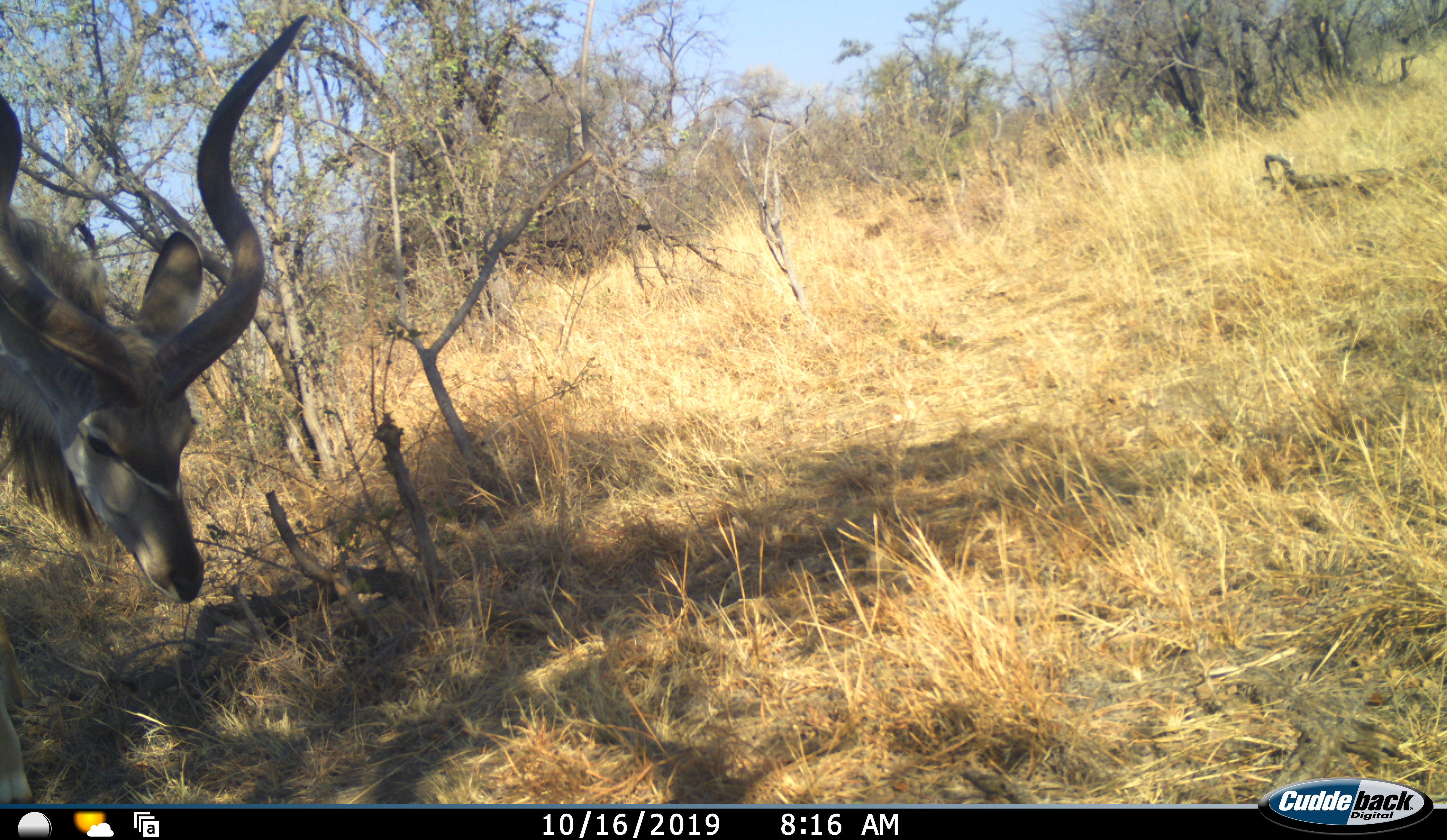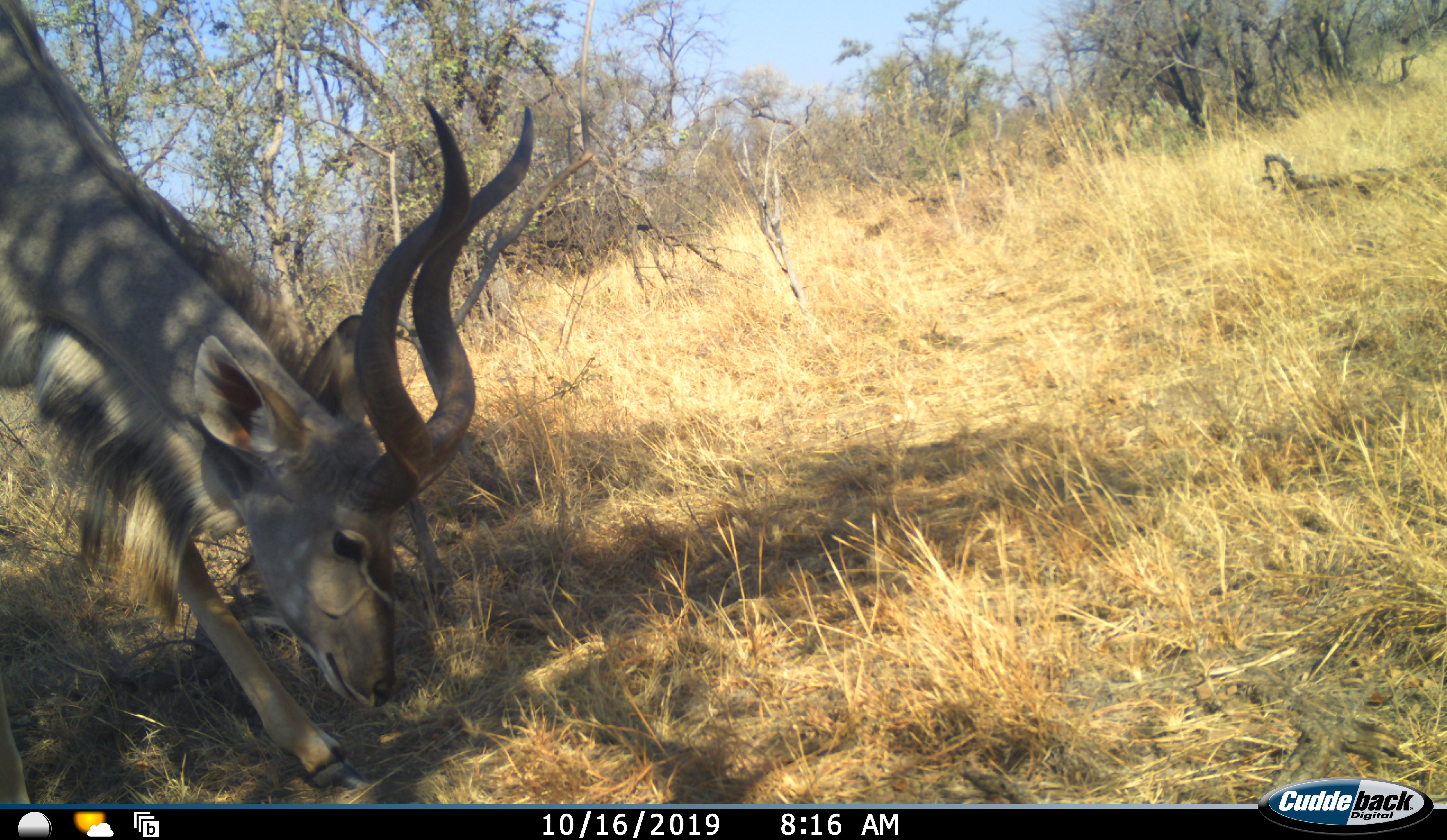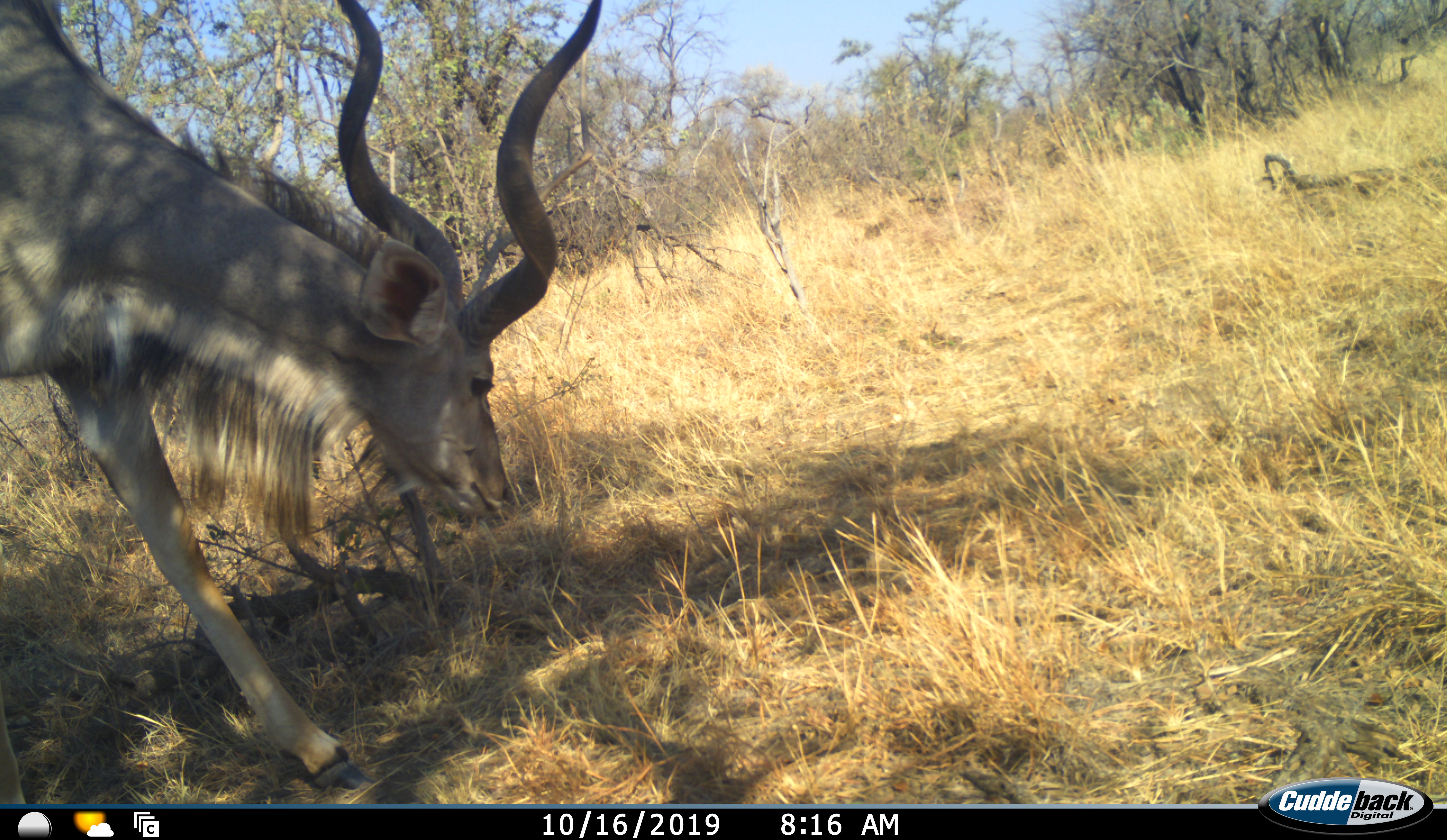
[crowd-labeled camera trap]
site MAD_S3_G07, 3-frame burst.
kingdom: Animalia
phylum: Chordata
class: Mammalia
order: Artiodactyla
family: Bovidae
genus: Tragelaphus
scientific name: Tragelaphus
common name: kudu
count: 1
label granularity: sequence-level